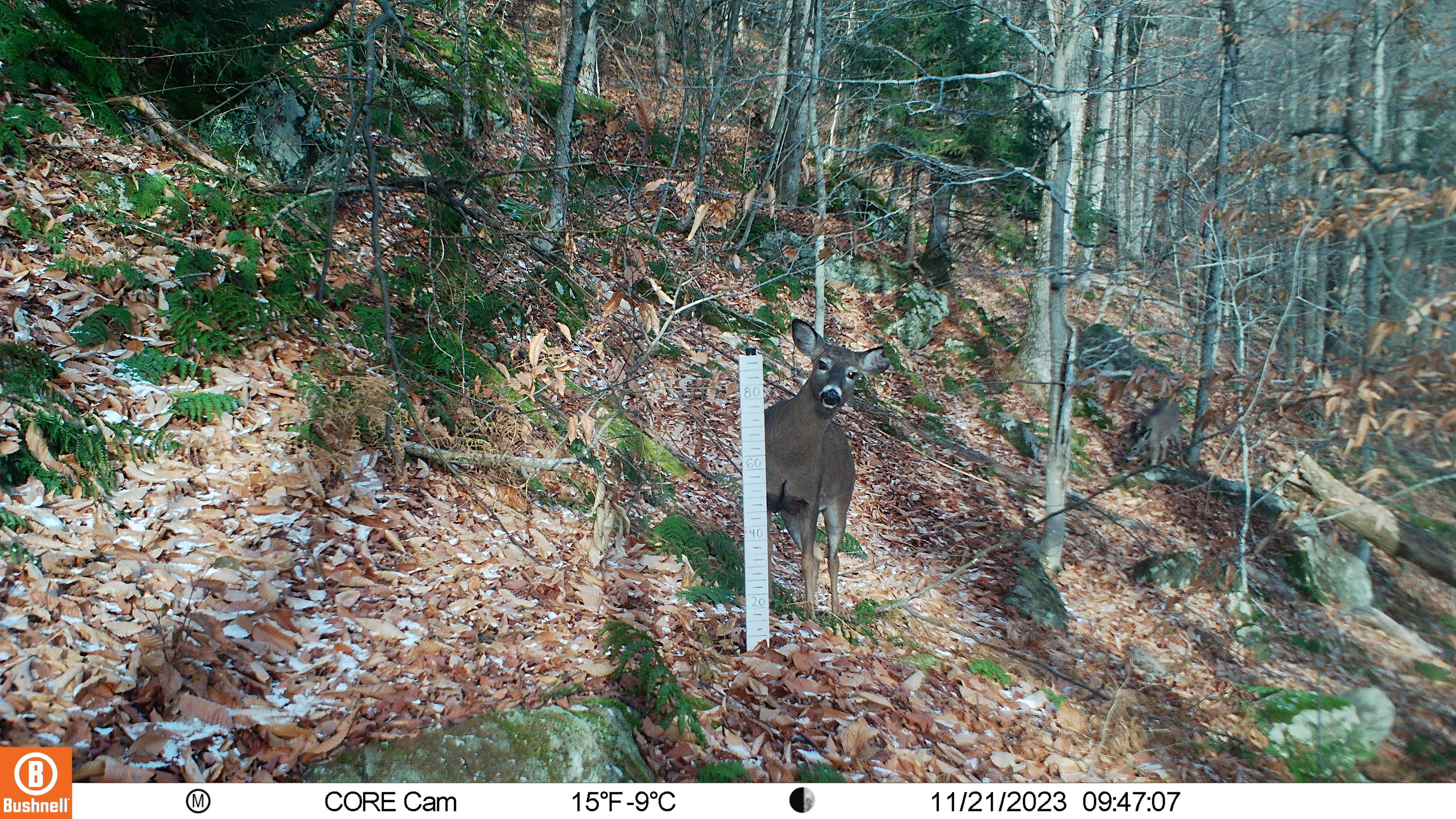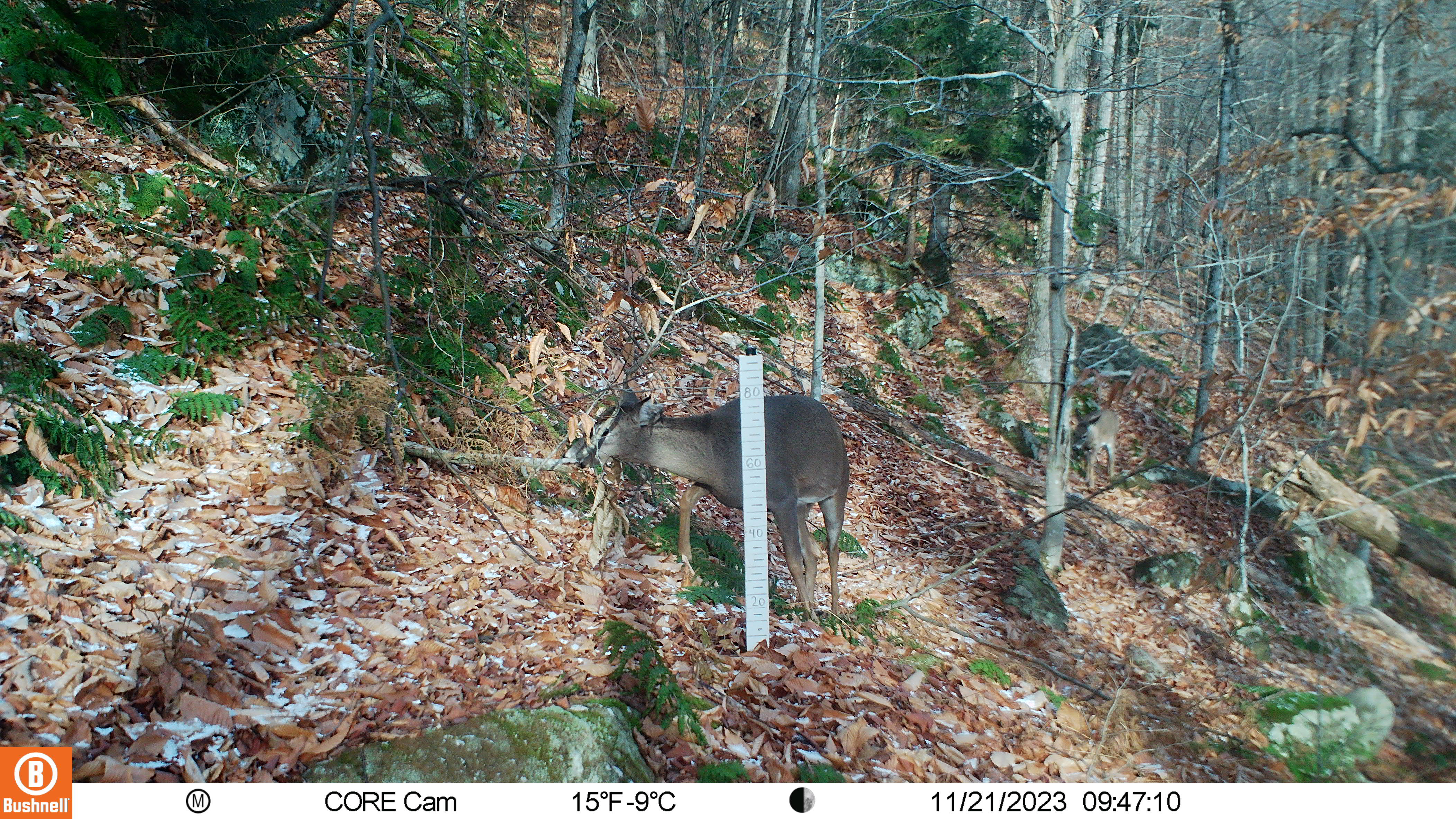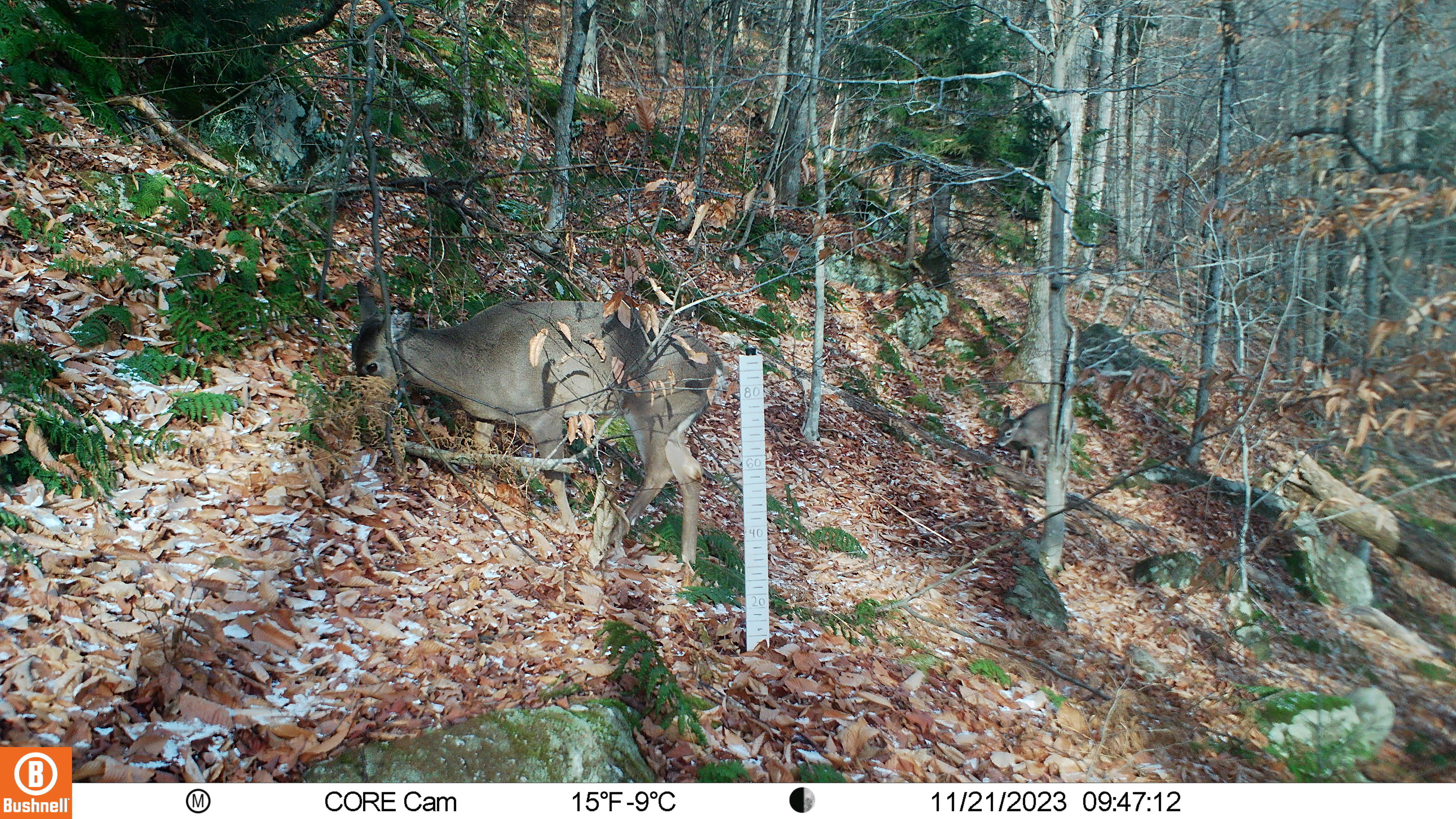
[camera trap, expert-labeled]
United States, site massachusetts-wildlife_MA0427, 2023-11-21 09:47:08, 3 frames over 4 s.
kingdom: Animalia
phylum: Chordata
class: Mammalia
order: Artiodactyla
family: Cervidae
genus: Odocoileus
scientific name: Odocoileus virginianus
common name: white-tailed deer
White-tailed deer (Odocoileus virginianus).